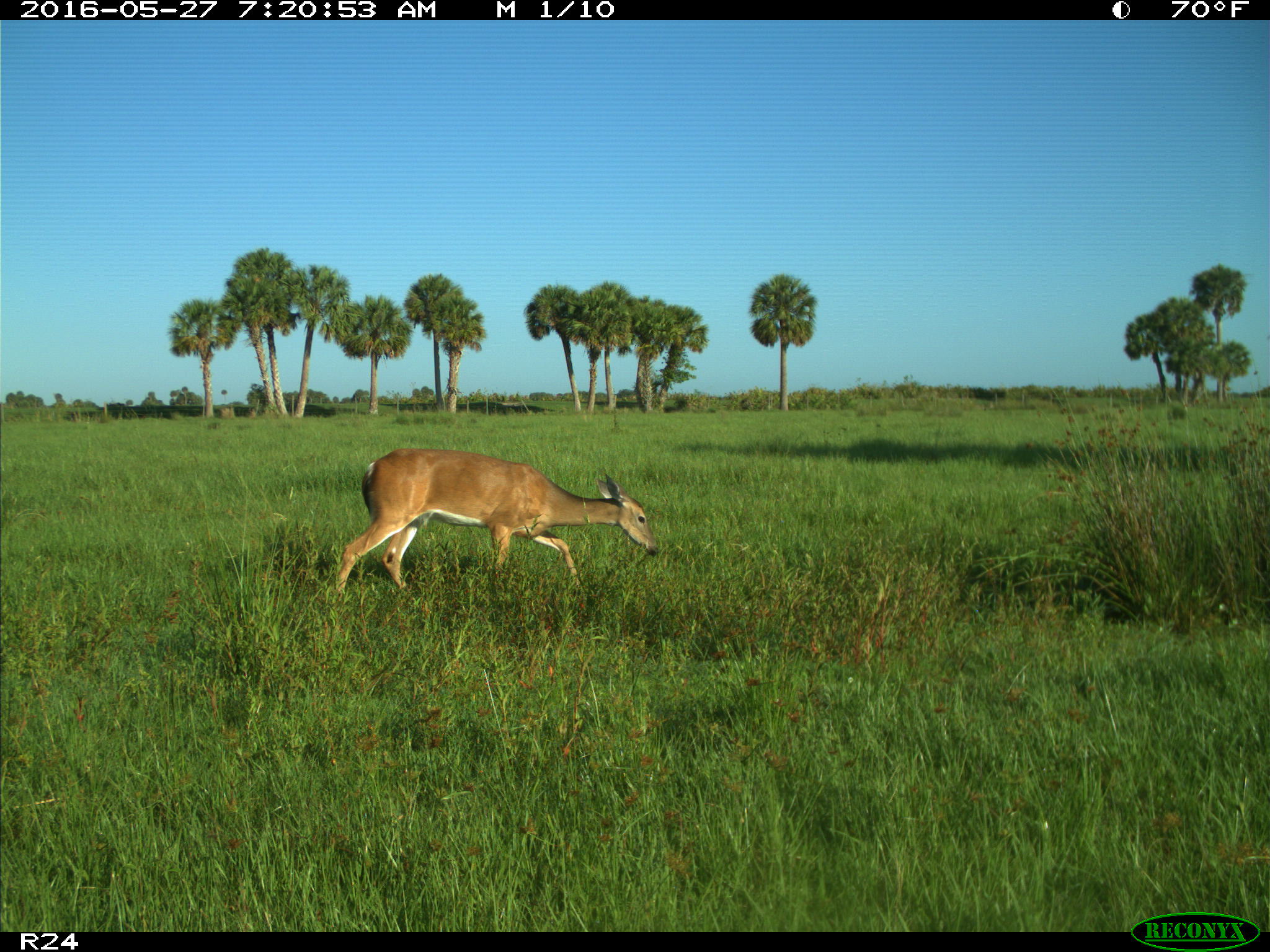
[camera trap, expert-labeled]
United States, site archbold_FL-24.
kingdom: Animalia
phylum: Chordata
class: Mammalia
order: Artiodactyla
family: Cervidae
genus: Odocoileus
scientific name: Odocoileus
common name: deer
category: unidentified deer